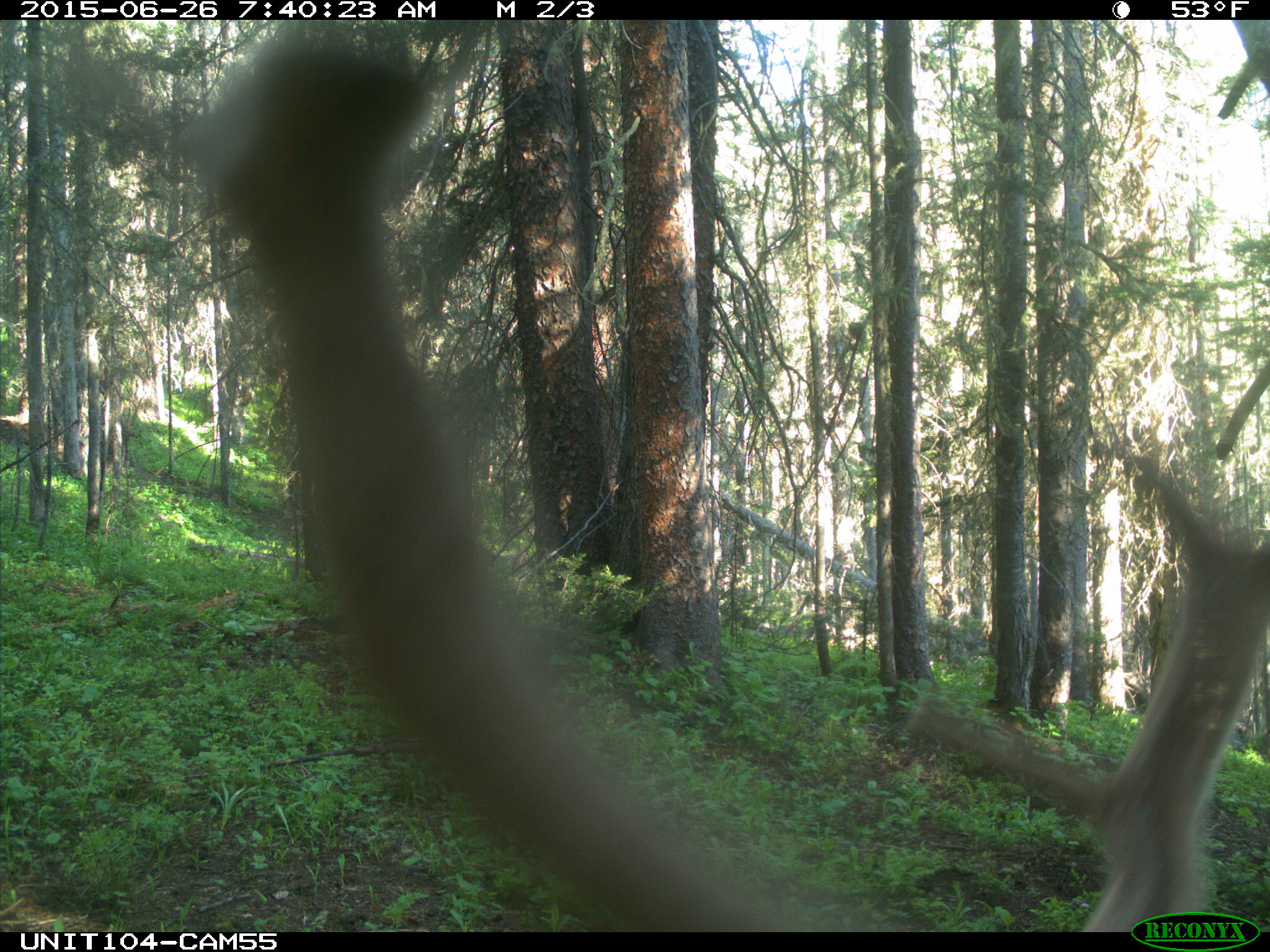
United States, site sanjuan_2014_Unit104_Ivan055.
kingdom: Animalia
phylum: Chordata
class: Mammalia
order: Artiodactyla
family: Cervidae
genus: Cervus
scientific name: Cervus elaphus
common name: red deer